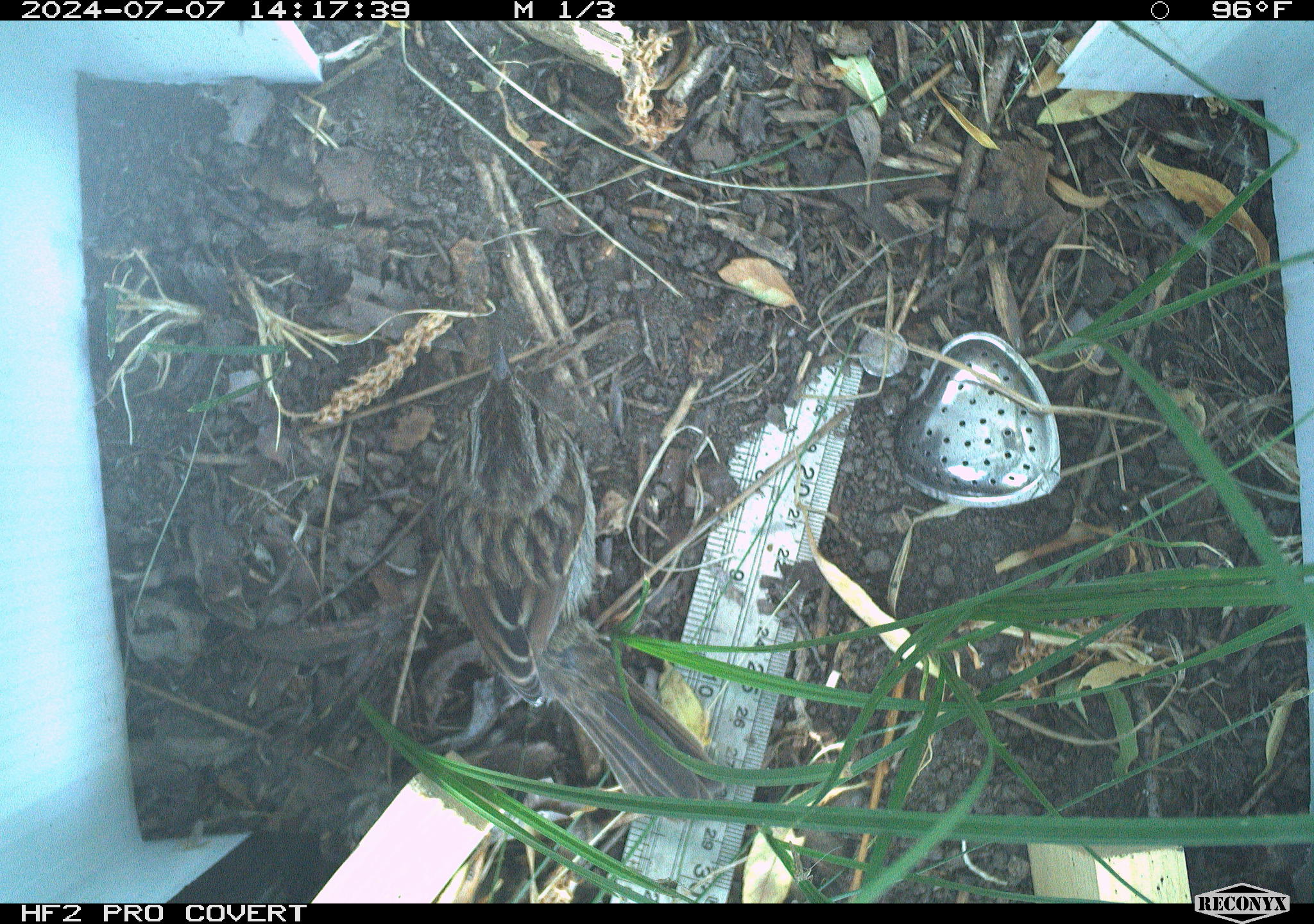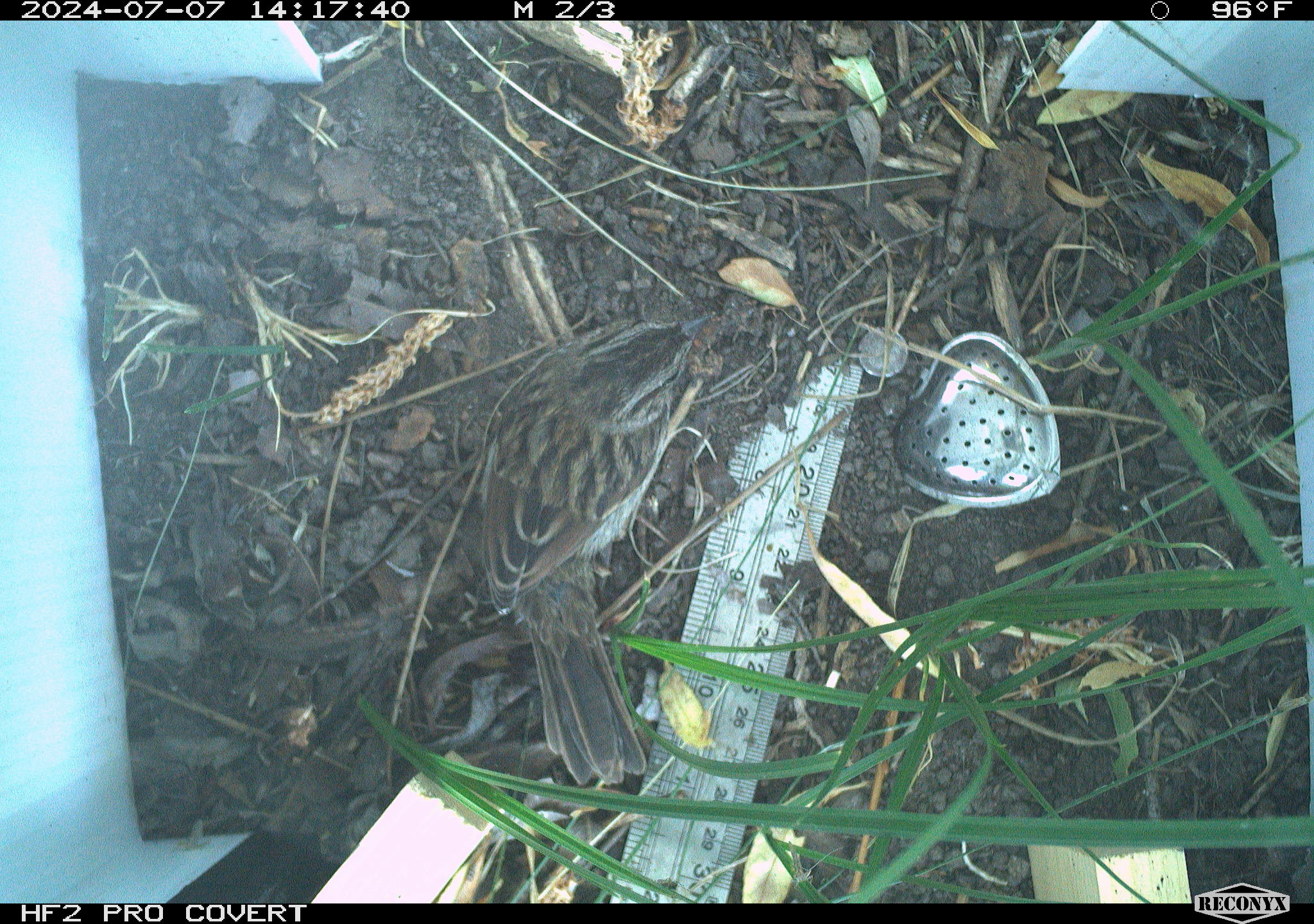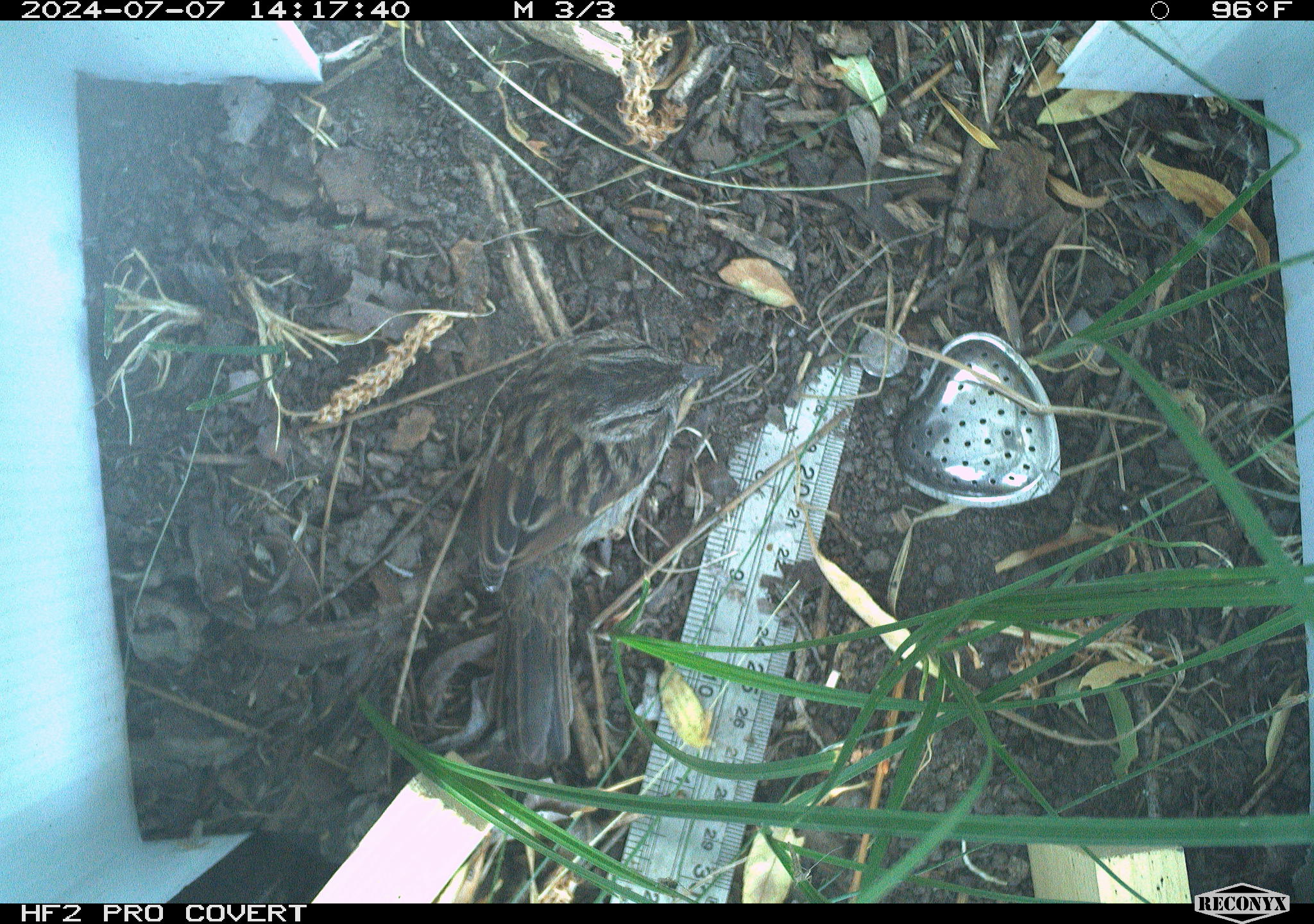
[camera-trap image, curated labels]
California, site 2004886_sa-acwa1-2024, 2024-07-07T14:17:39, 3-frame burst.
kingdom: Animalia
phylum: Chordata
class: Aves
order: Passeriformes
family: Passerellidae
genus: Melospiza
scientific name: Melospiza melodia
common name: song sparrow